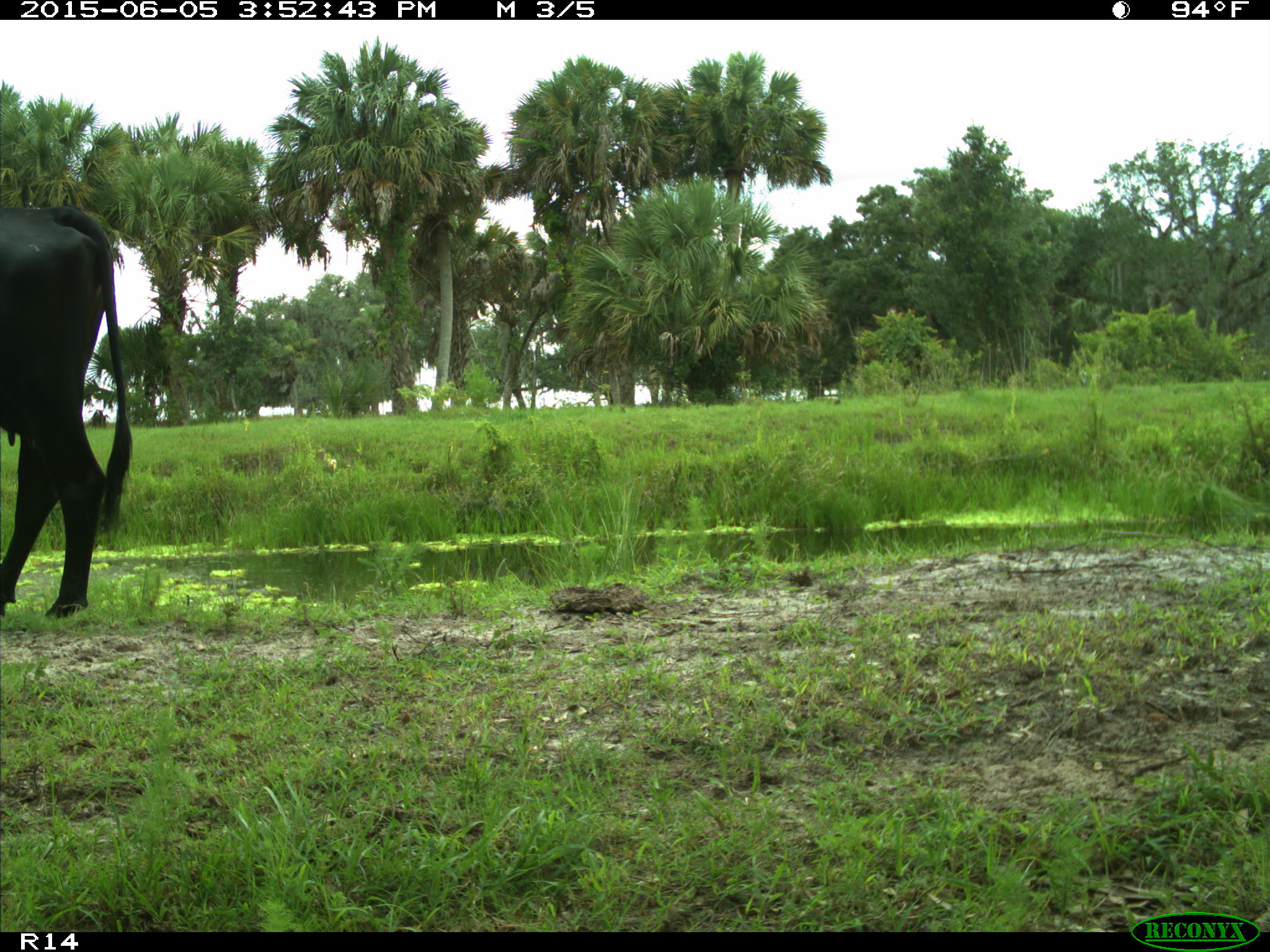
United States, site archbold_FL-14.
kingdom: Animalia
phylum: Chordata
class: Mammalia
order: Artiodactyla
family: Bovidae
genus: Bos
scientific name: Bos taurus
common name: domestic cow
Bos taurus (domestic cow).